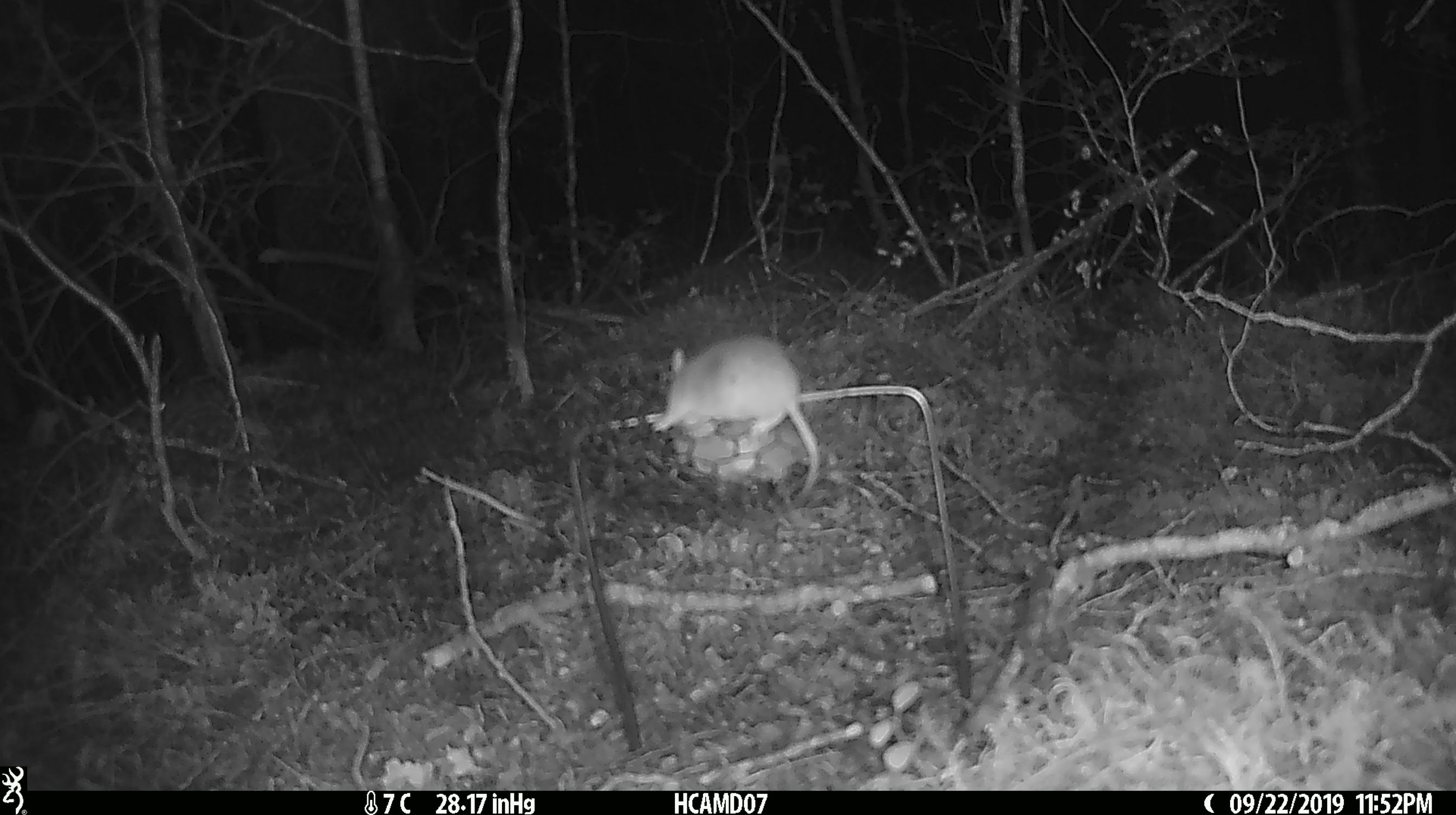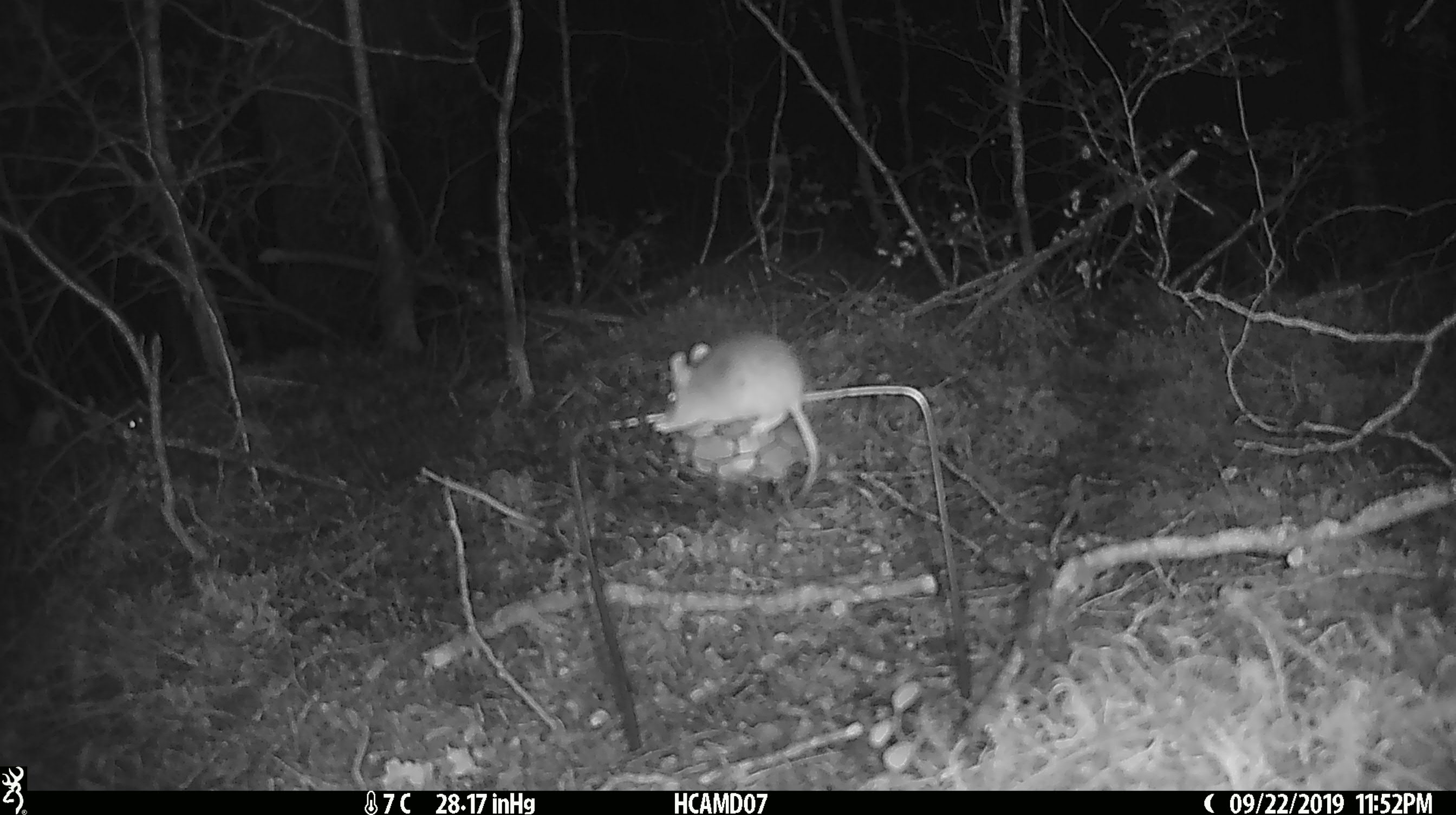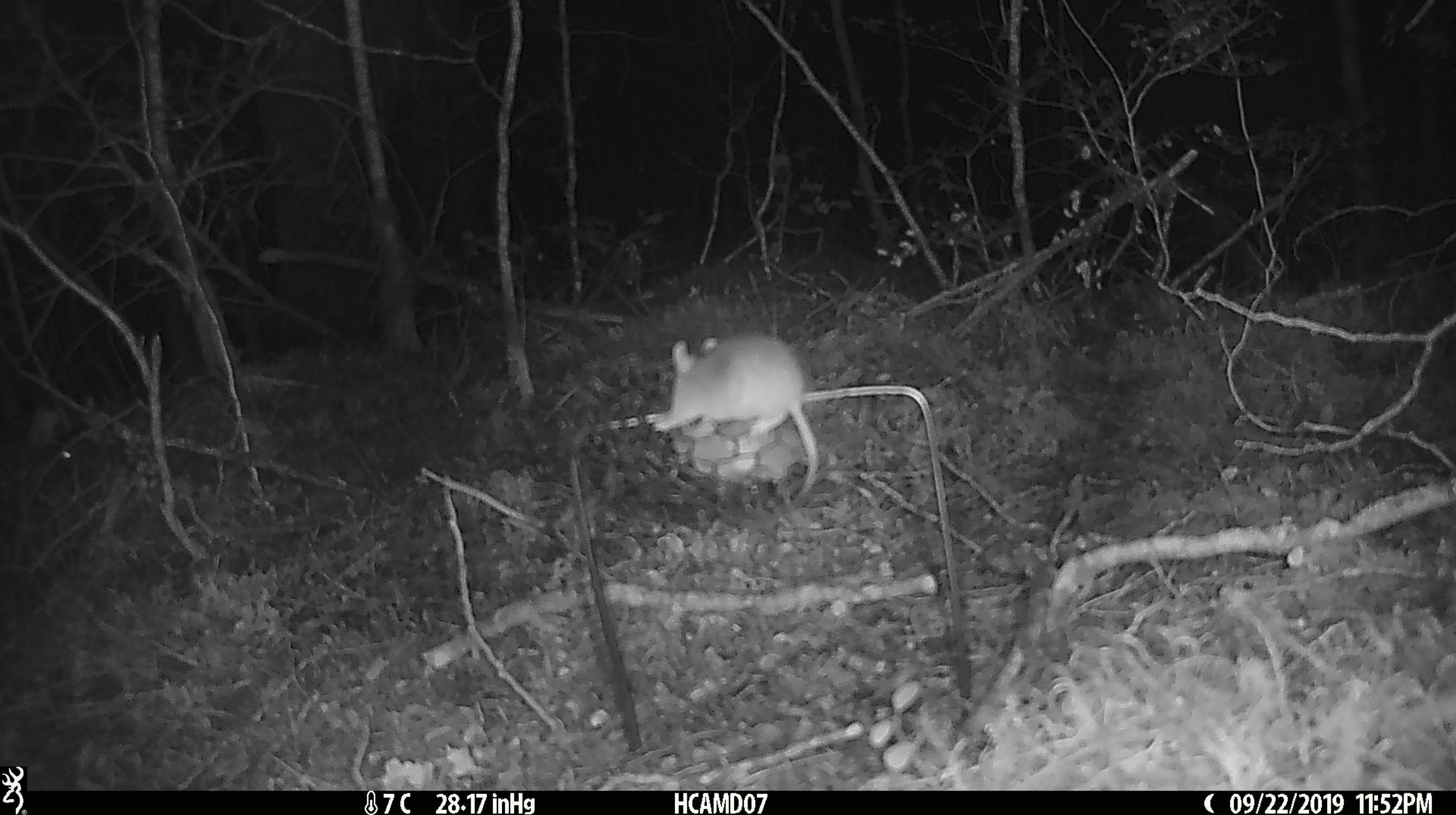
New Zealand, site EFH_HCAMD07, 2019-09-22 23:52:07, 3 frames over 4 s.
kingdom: Animalia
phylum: Chordata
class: Mammalia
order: Rodentia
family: Muridae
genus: Mus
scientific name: Mus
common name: mouse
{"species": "mouse (Mus)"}